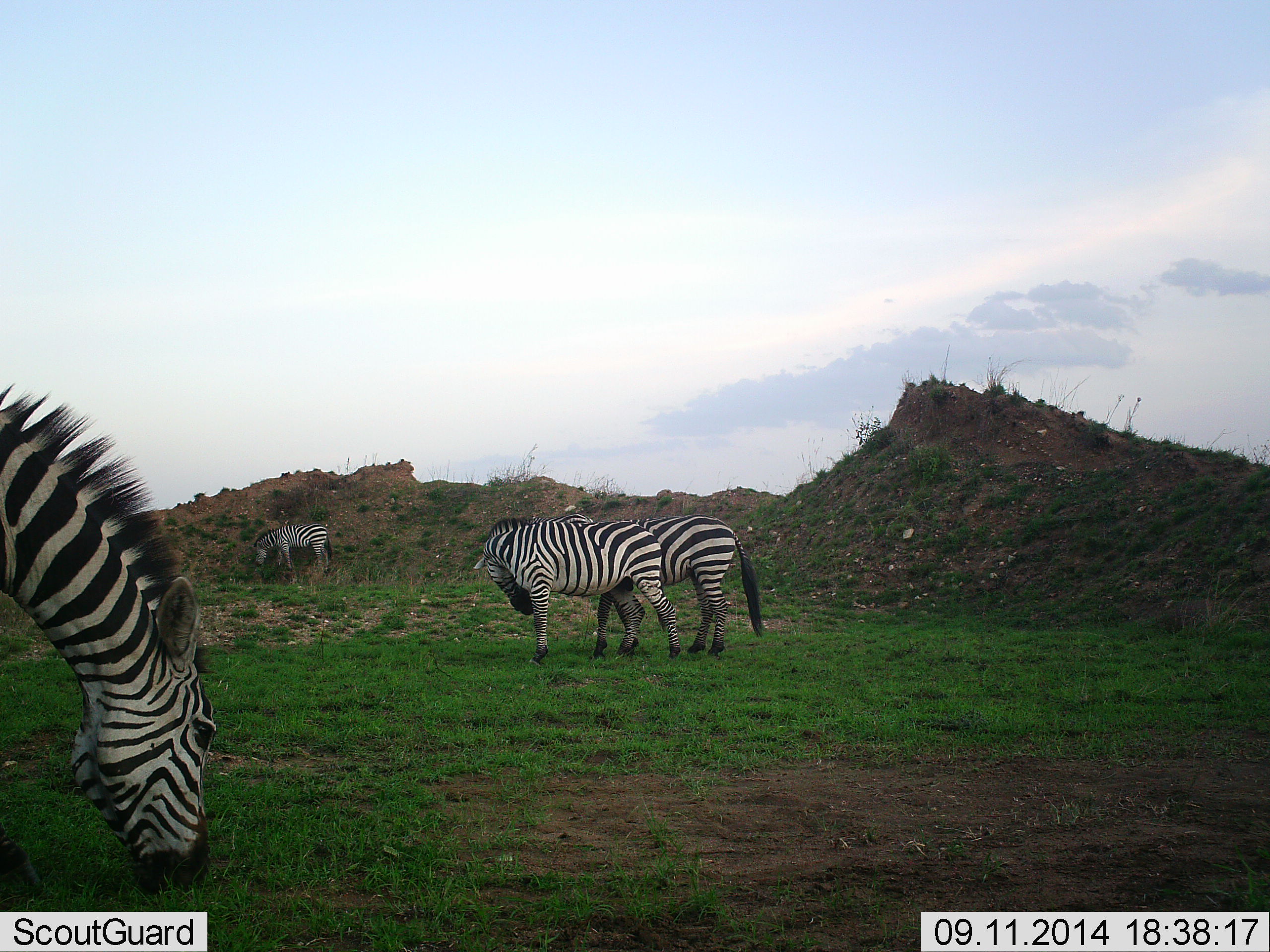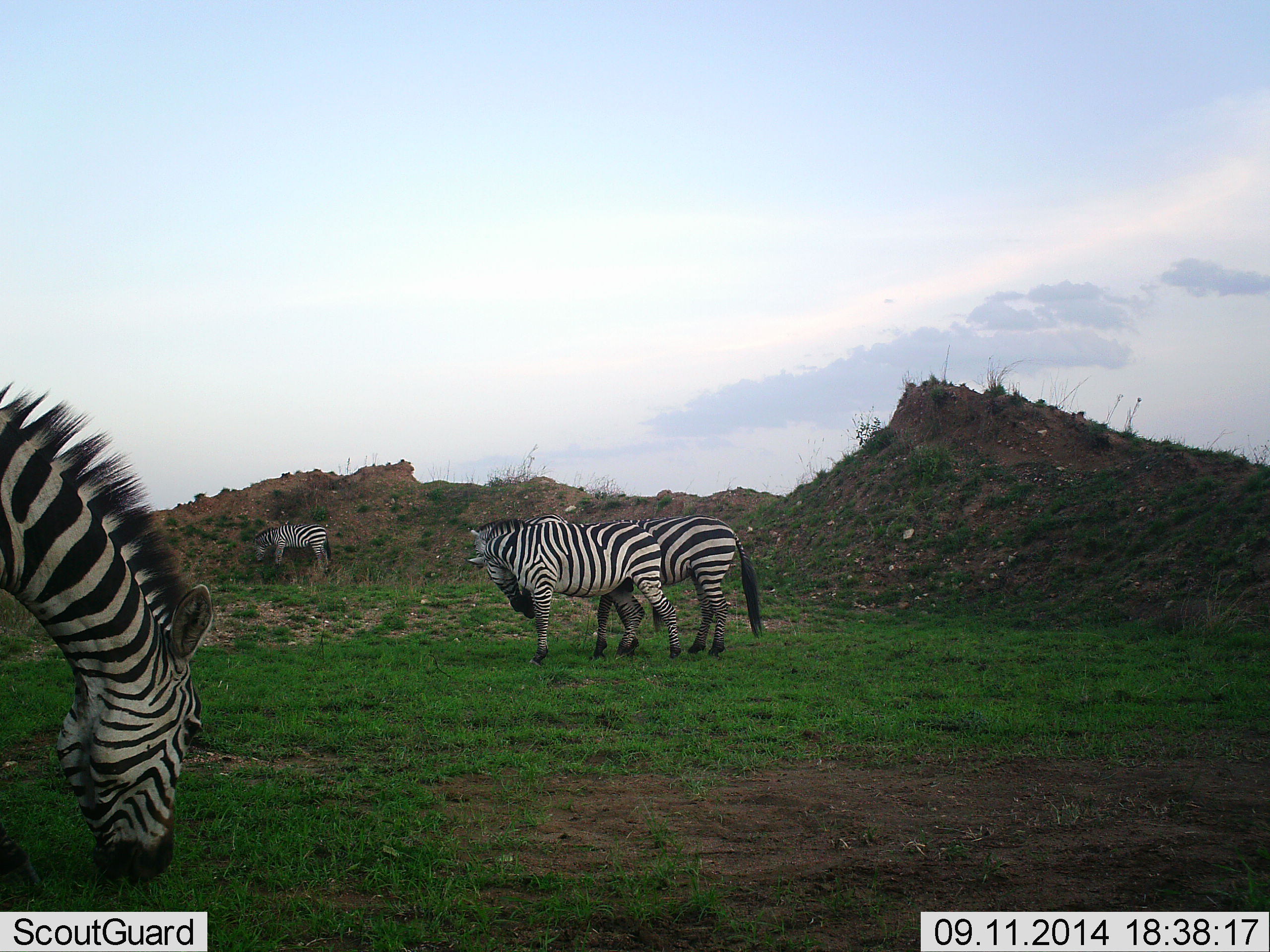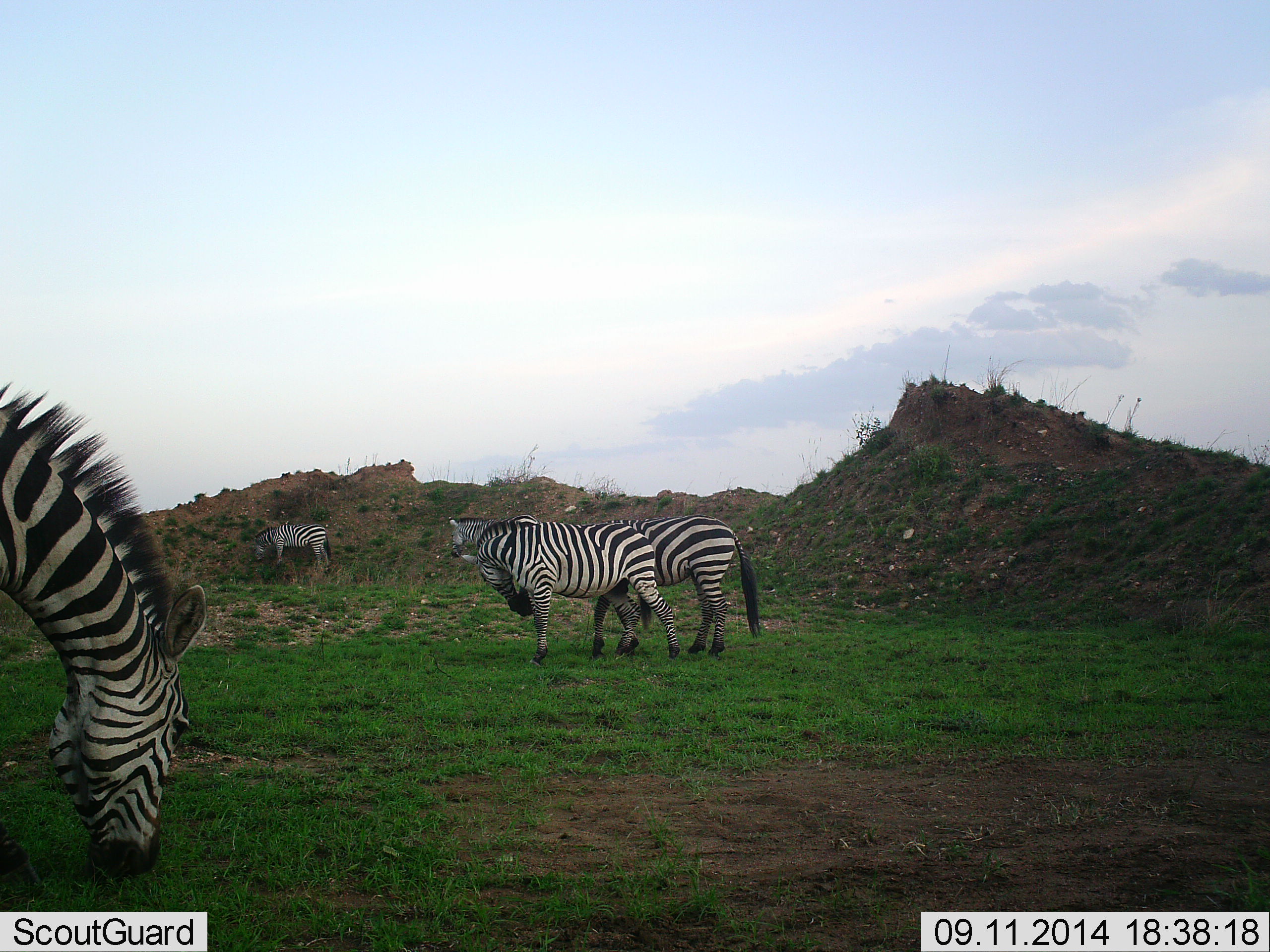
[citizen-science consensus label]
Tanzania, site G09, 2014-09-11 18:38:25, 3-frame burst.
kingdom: Animalia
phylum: Chordata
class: Mammalia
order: Perissodactyla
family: Equidae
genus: Equus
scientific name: Equus quagga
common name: plains zebra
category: zebra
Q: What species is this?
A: Zebra (plains zebra) (Equus quagga).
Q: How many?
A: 4.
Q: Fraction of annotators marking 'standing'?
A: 70%.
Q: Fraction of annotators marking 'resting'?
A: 10%.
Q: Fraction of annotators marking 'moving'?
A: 10%.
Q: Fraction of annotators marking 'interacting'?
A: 40%.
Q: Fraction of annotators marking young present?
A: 20%.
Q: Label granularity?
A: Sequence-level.